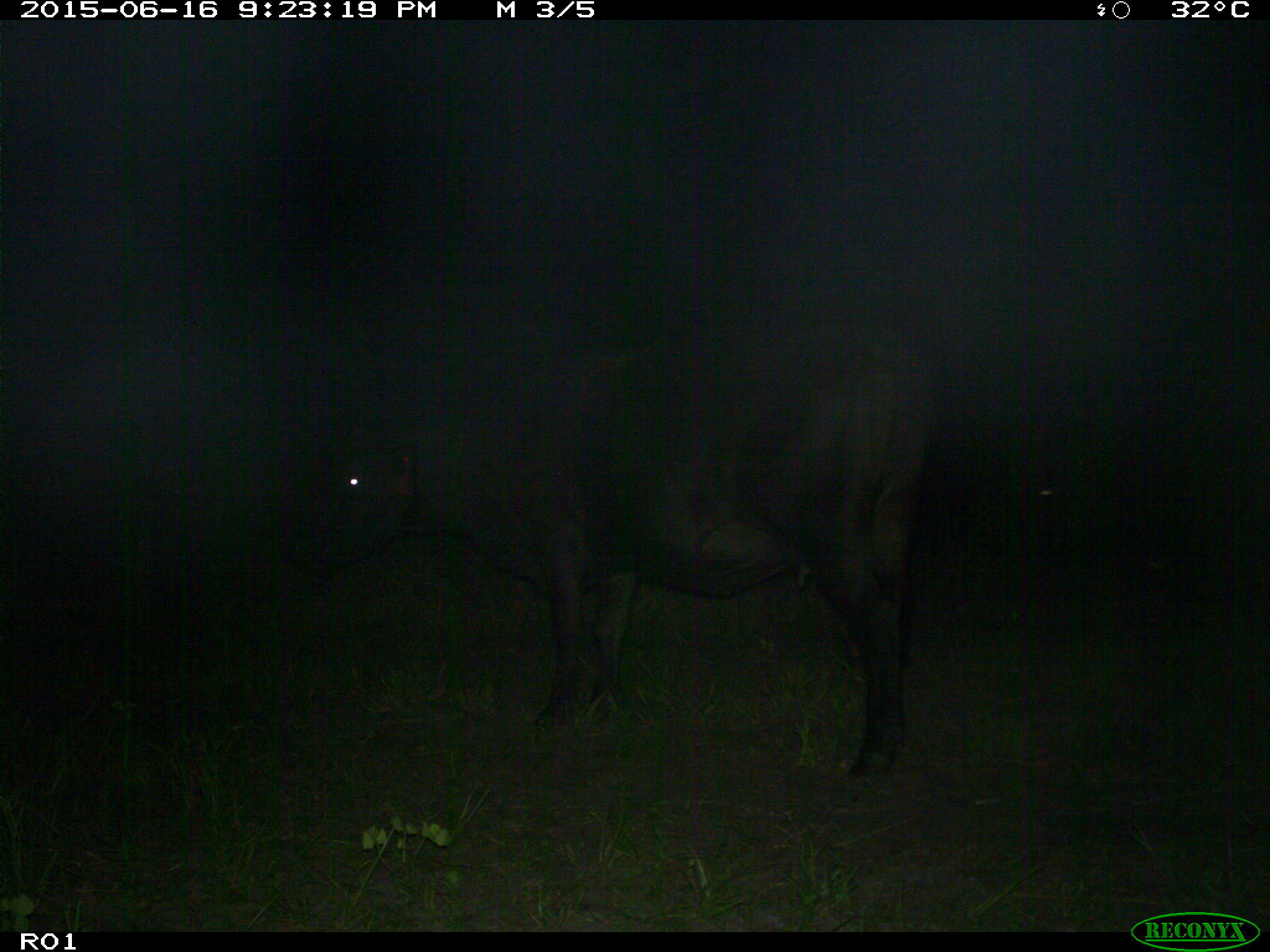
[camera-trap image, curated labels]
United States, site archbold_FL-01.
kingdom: Animalia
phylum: Chordata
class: Mammalia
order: Artiodactyla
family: Bovidae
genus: Bos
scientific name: Bos taurus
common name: domestic cow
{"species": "Bos taurus (domestic cow)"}